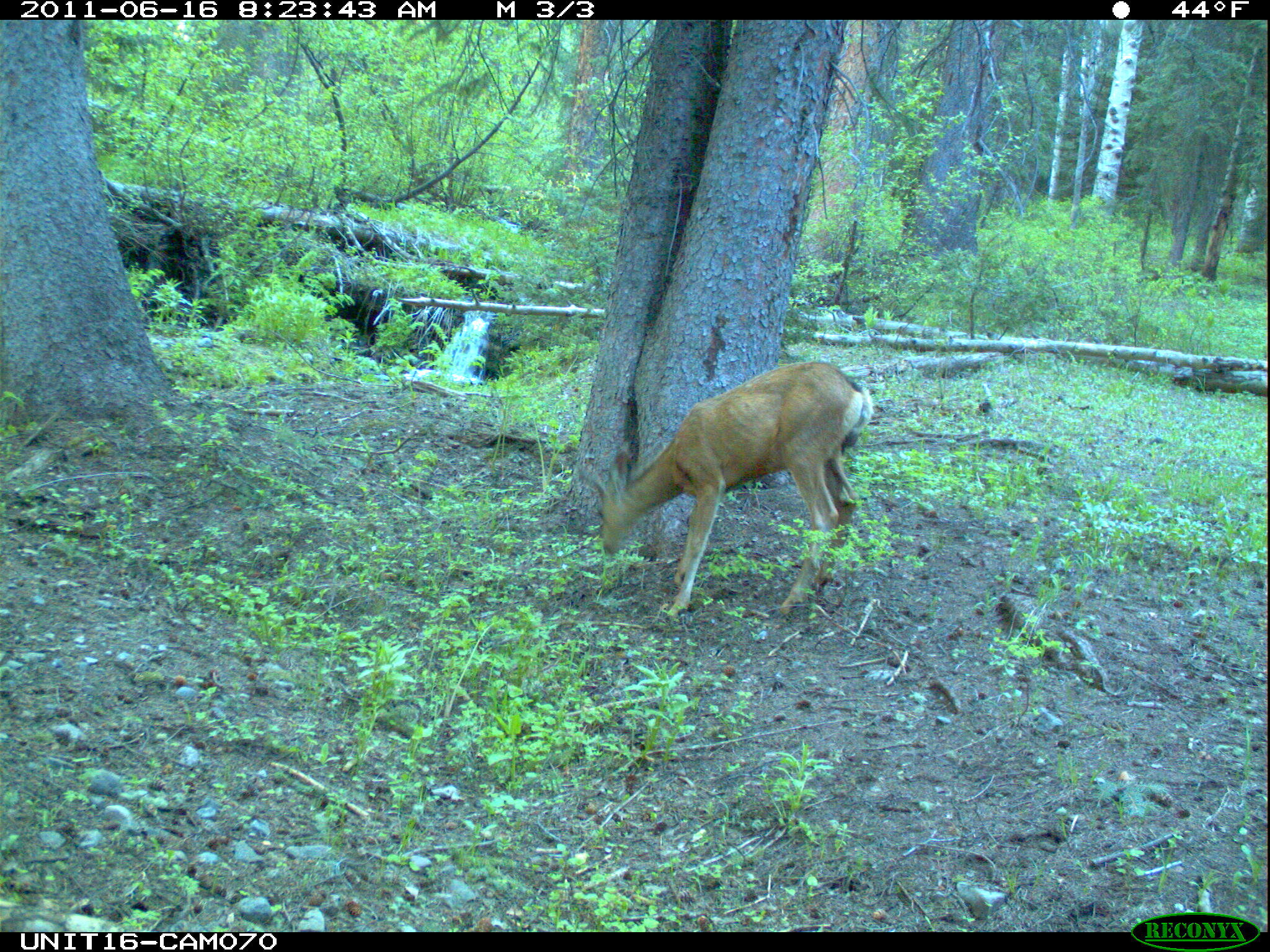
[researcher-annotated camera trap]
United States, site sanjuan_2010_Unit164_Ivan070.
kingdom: Animalia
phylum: Chordata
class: Mammalia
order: Artiodactyla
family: Cervidae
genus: Odocoileus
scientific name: Odocoileus hemionus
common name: mule deer